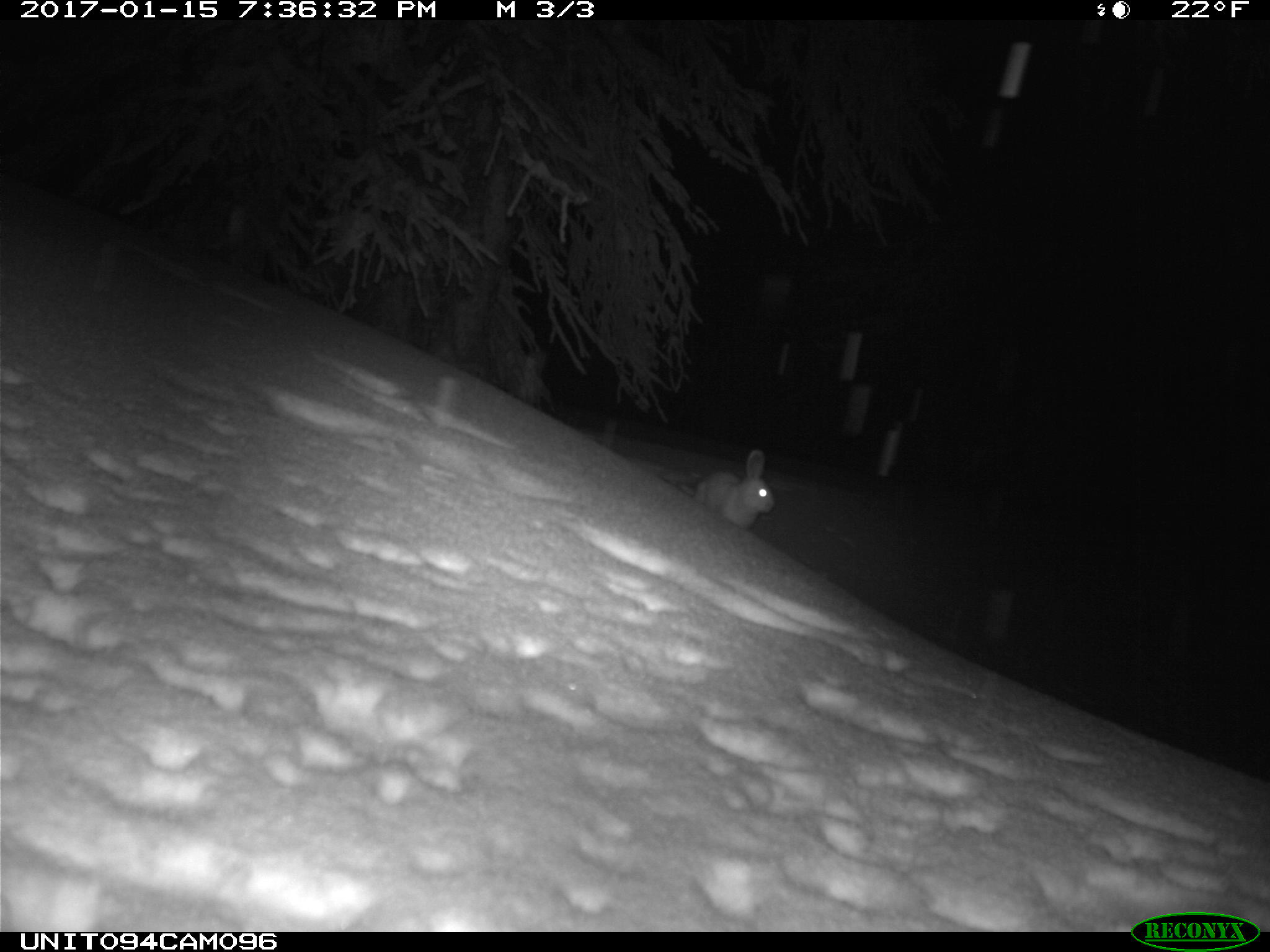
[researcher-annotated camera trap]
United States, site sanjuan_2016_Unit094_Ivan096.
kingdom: Animalia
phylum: Chordata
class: Mammalia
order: Lagomorpha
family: Leporidae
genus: Lepus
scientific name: Lepus americanus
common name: snowshoe hare